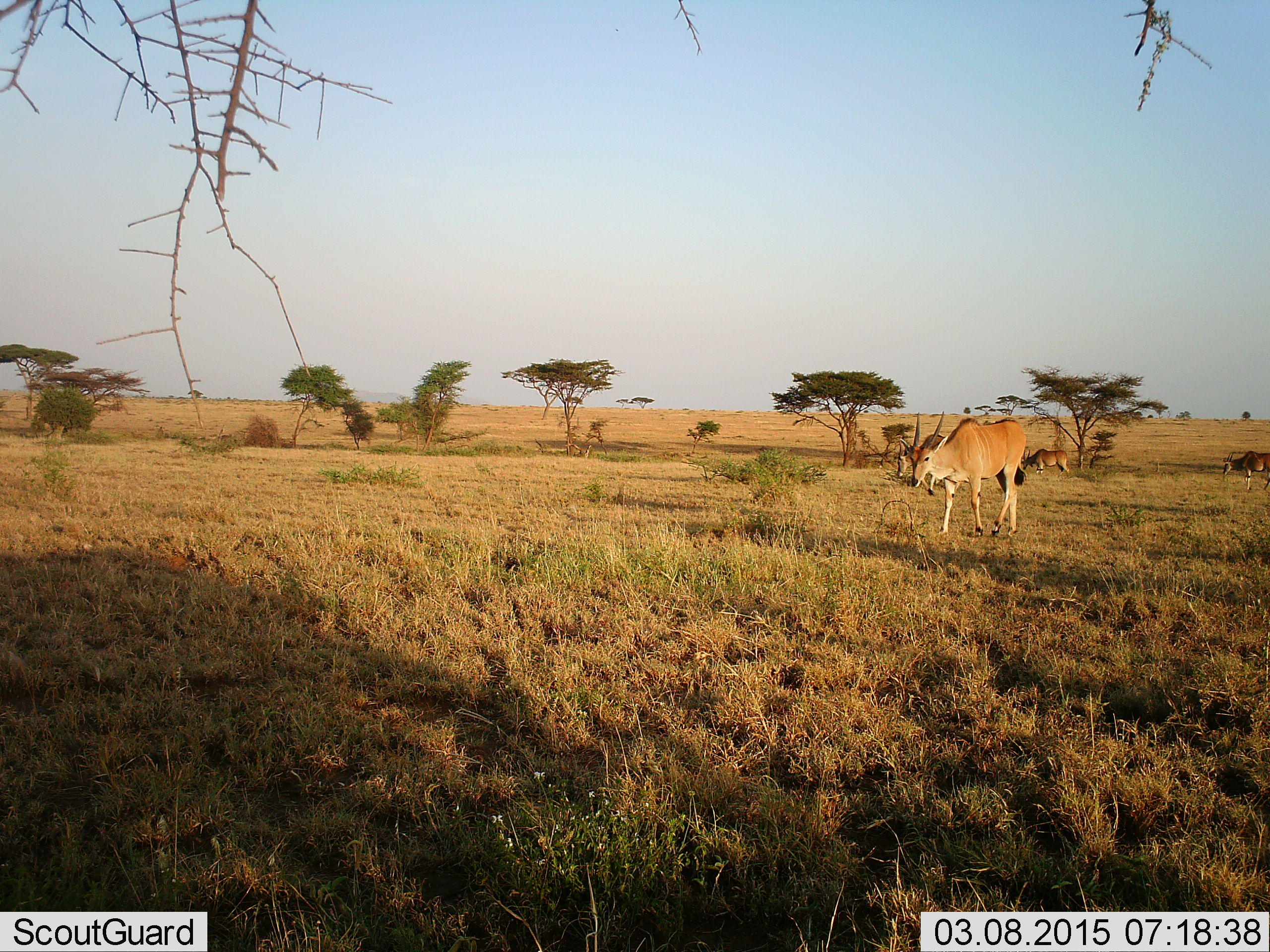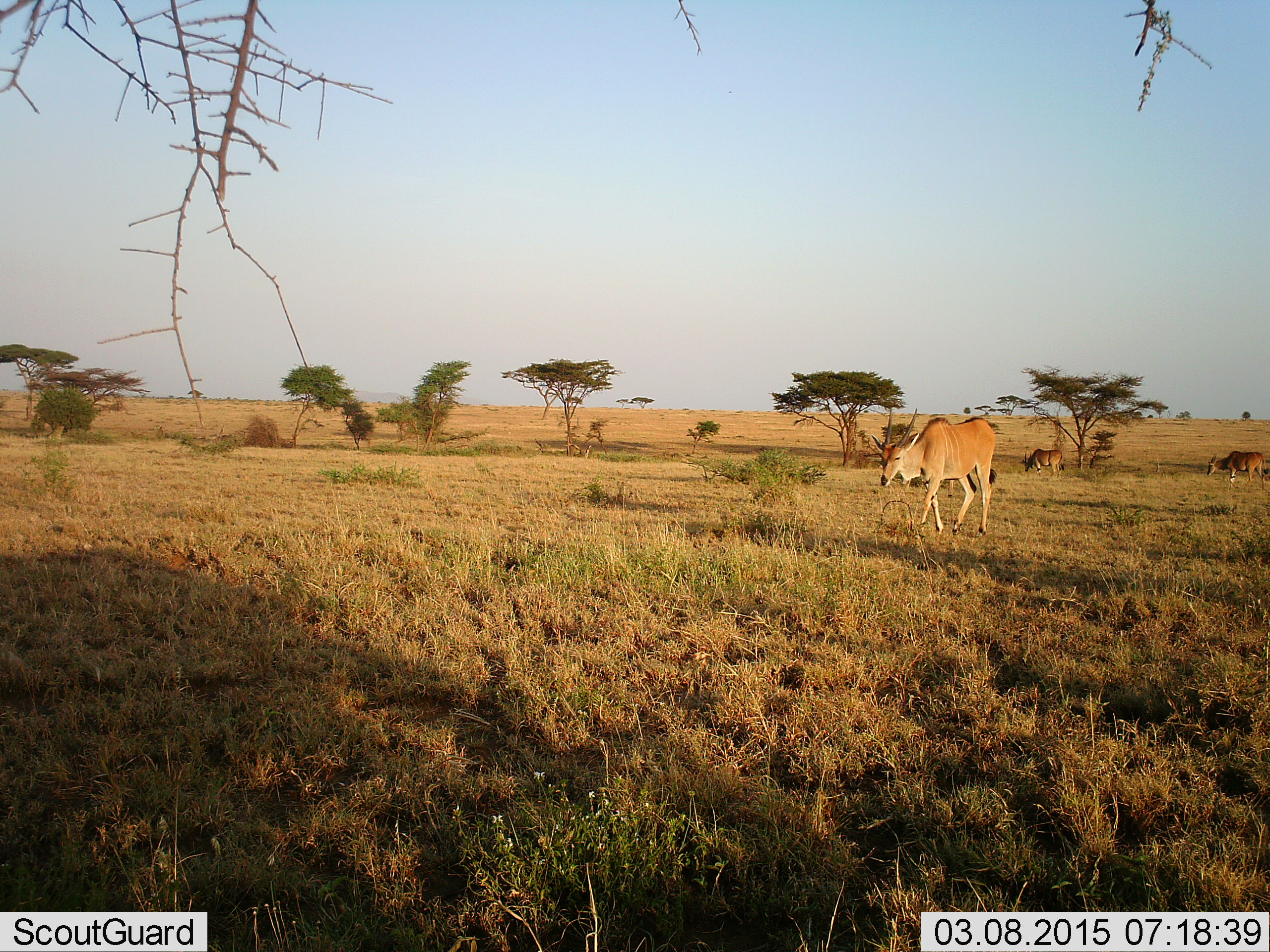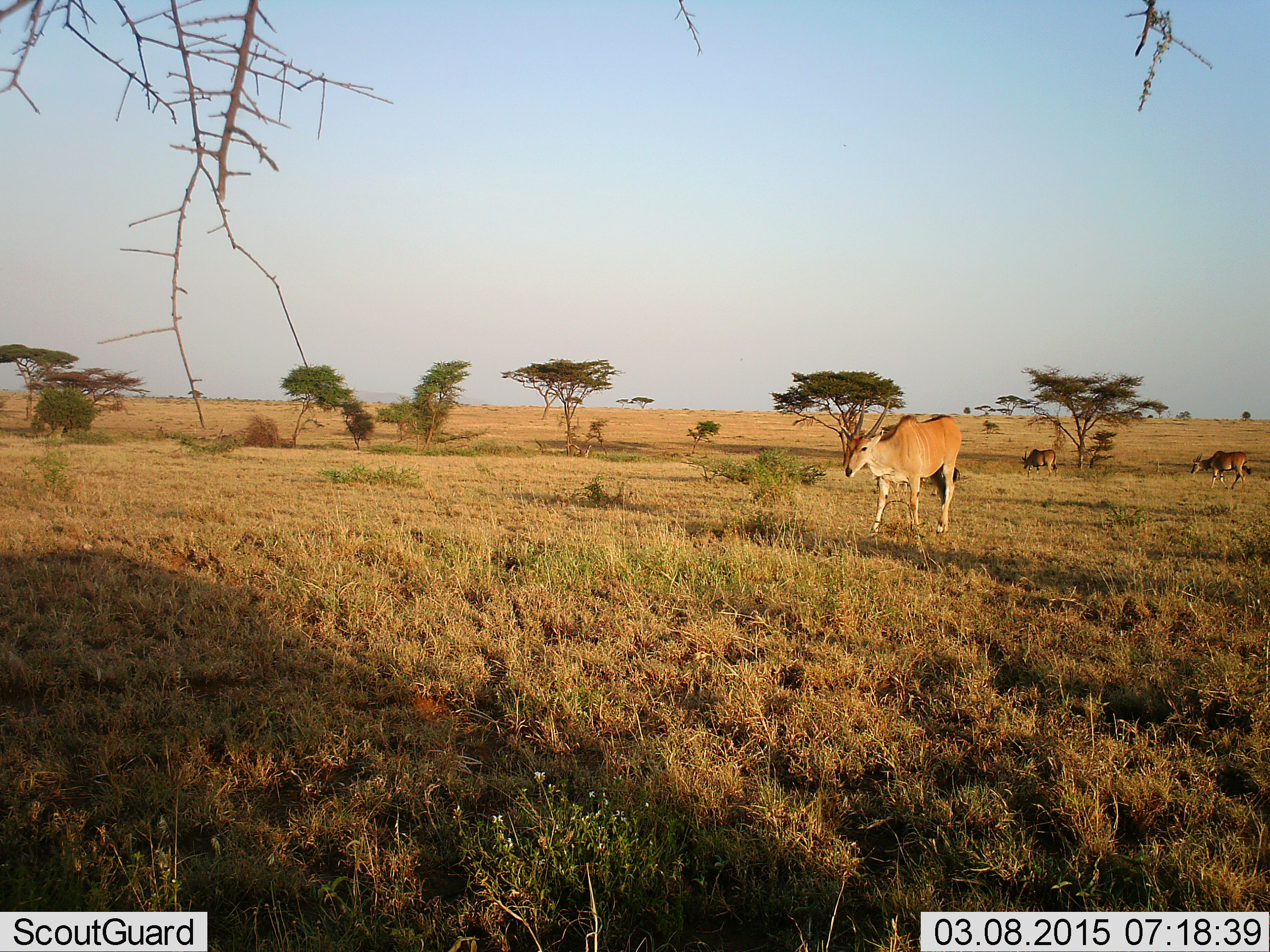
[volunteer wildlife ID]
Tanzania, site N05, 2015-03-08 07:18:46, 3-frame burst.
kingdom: Animalia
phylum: Chordata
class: Mammalia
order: Artiodactyla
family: Bovidae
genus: Tragelaphus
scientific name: Tragelaphus oryx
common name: eland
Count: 3.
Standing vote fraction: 0%.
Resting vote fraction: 0%.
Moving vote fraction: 100%.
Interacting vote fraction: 0%.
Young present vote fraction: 0%.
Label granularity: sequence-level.